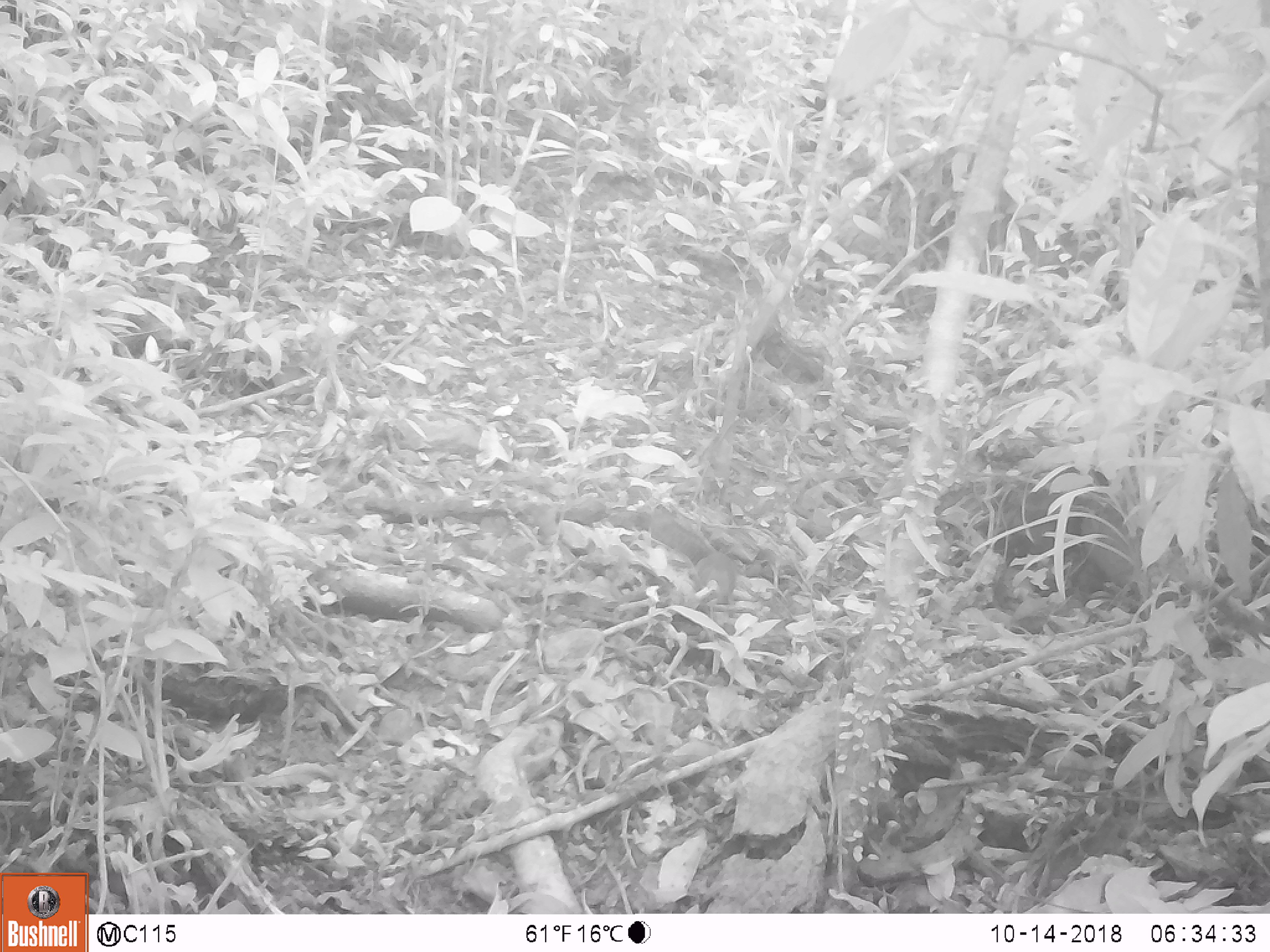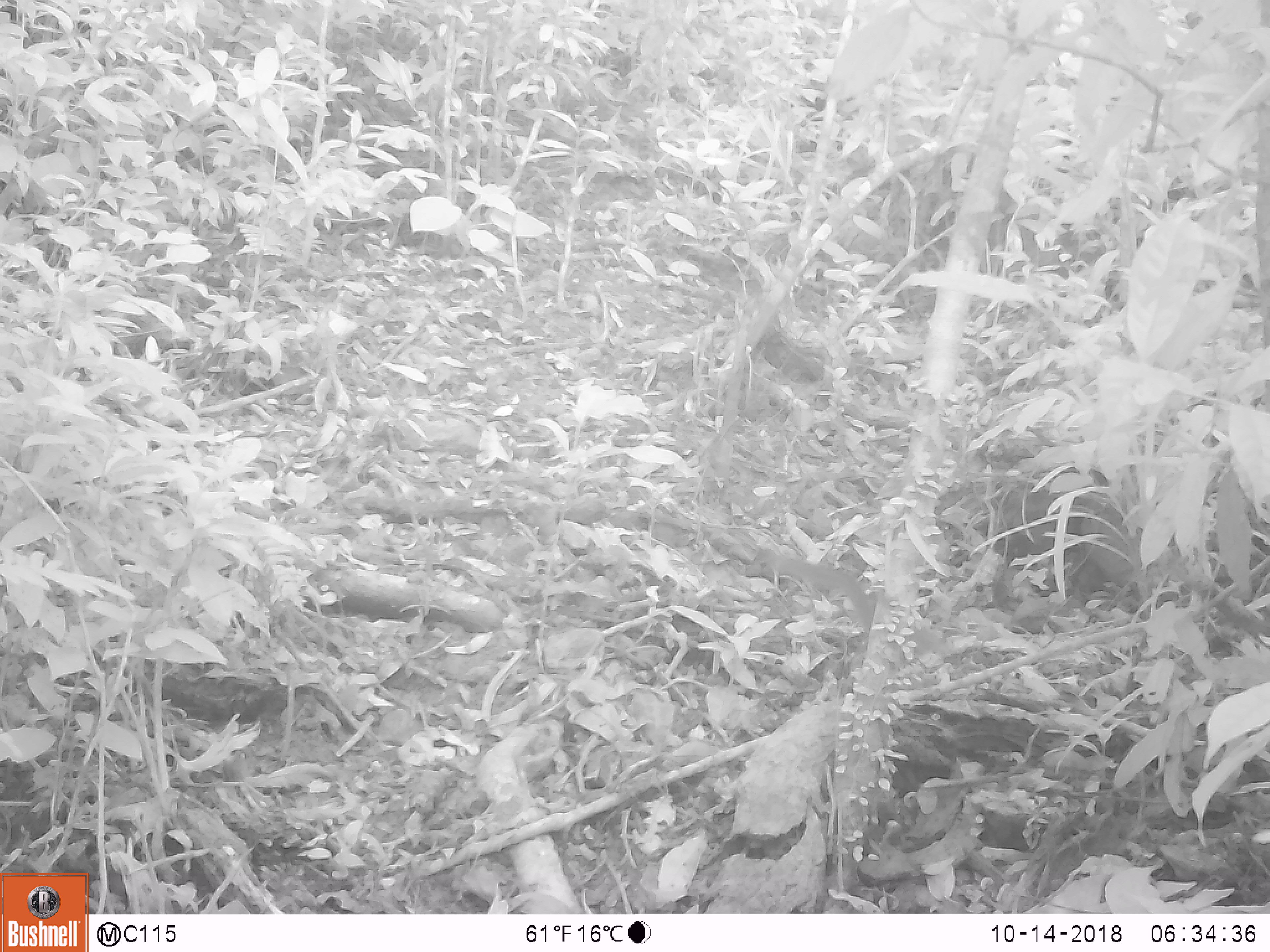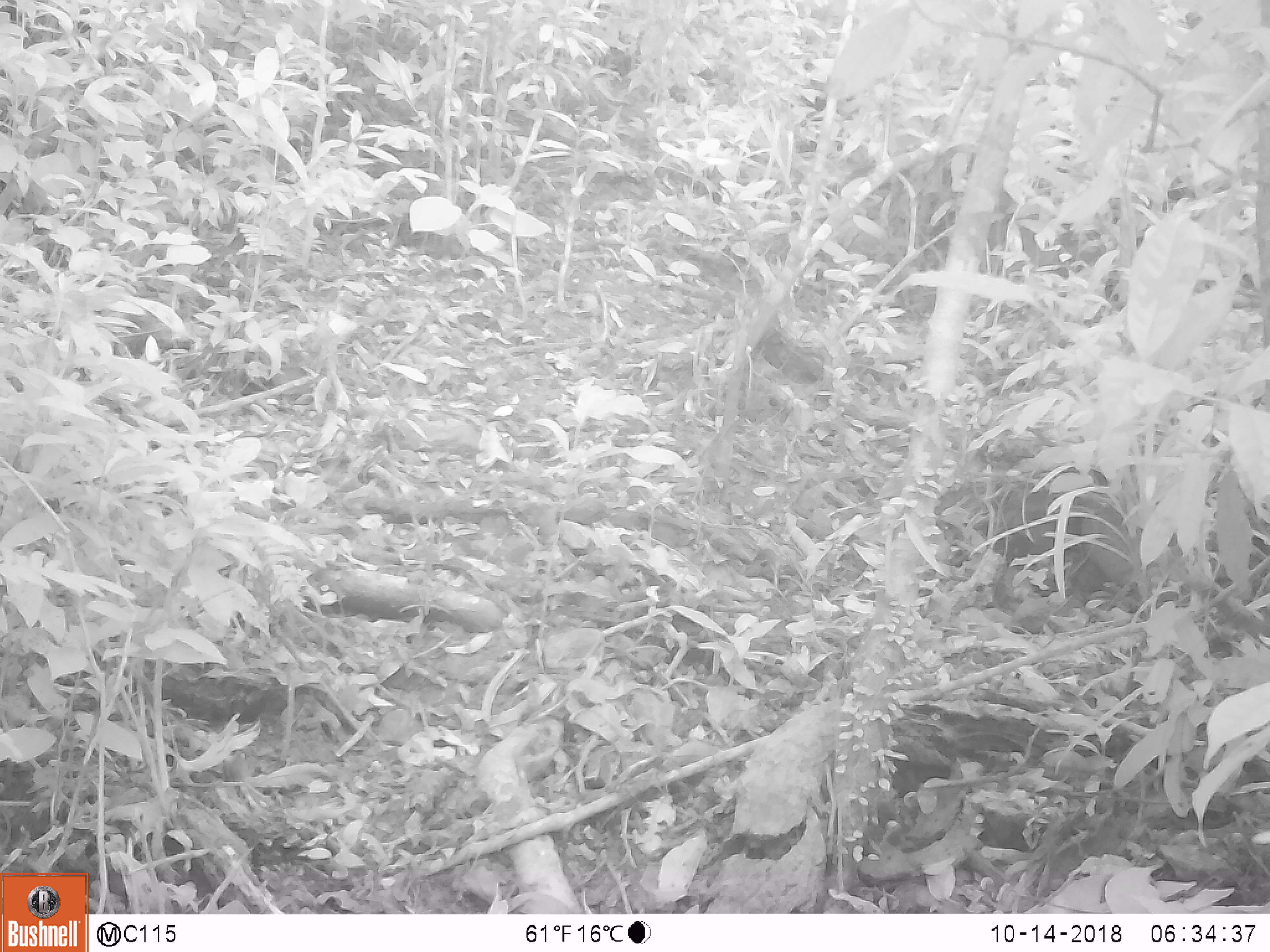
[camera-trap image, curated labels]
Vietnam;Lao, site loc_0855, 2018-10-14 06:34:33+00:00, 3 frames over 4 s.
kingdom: Animalia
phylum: Chordata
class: Mammalia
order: Rodentia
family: Sciuridae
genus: Dremomys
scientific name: Dremomys rufigenis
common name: red-cheeked squirrel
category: red cheeked squirrel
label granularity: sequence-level